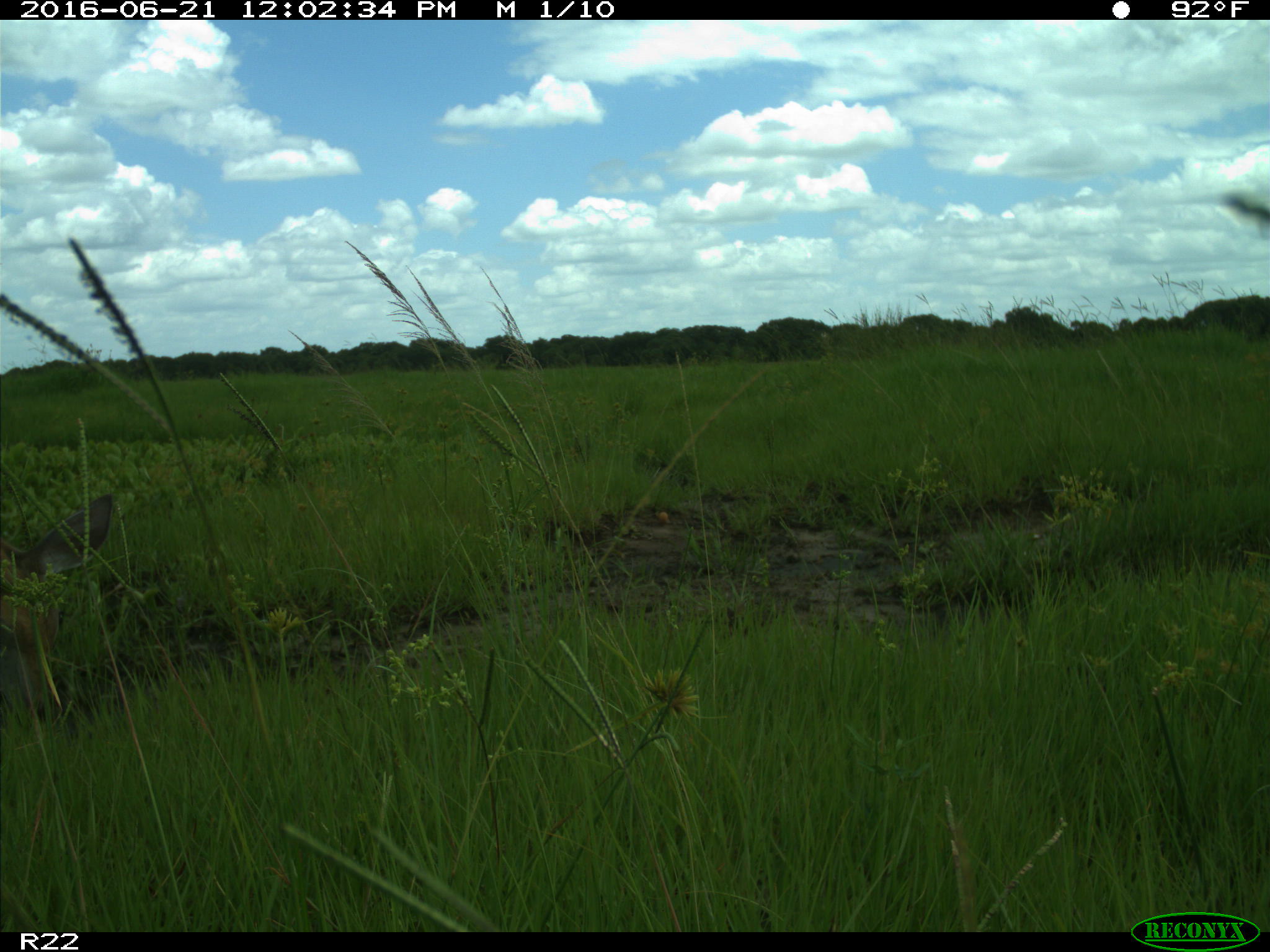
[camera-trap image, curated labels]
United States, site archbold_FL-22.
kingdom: Animalia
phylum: Chordata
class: Mammalia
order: Artiodactyla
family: Cervidae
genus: Odocoileus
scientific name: Odocoileus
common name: deer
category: unidentified deer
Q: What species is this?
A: Unidentified deer (deer) (Odocoileus).